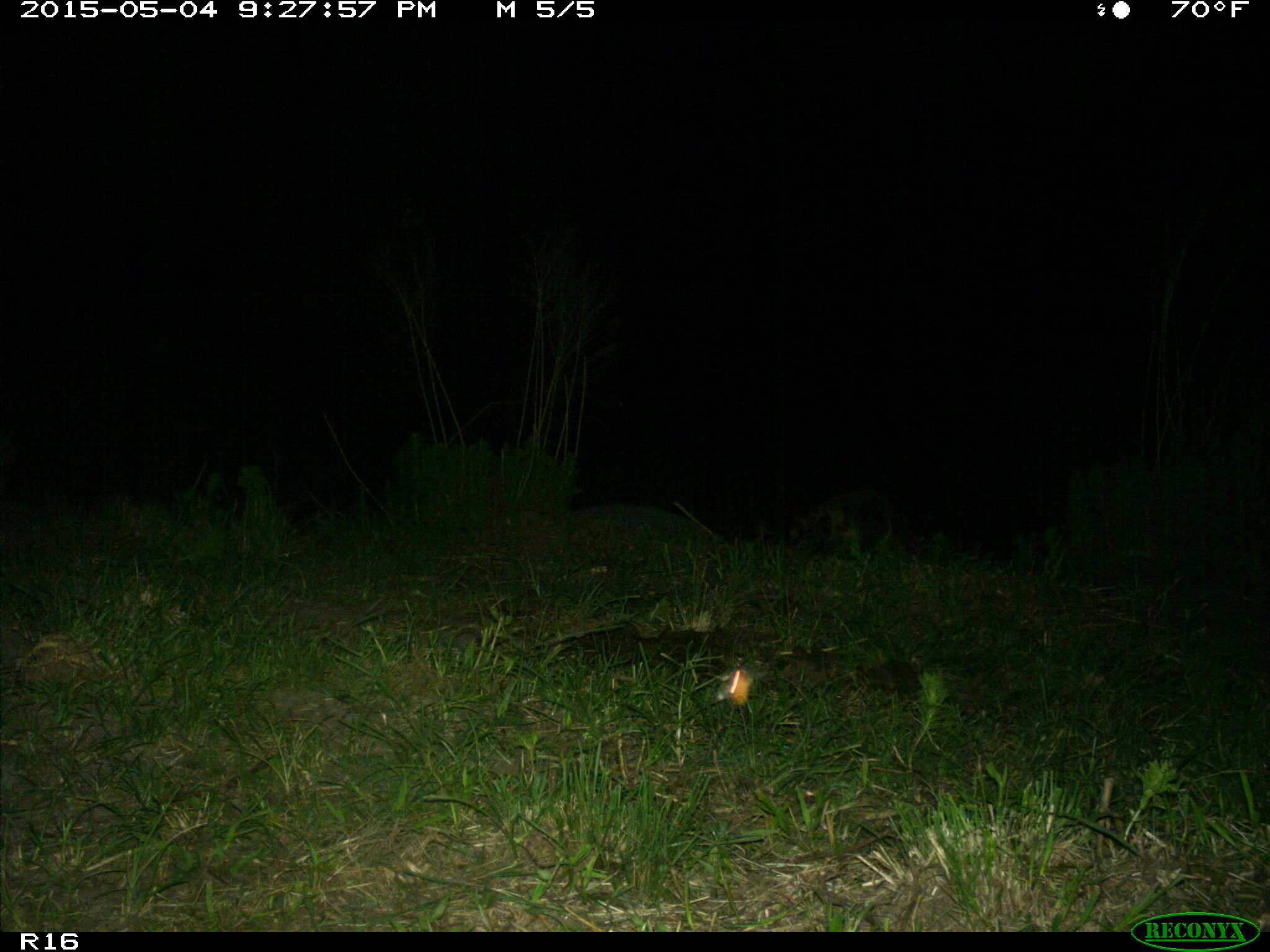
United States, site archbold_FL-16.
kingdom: Animalia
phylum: Chordata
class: Mammalia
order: Carnivora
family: Procyonidae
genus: Procyon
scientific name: Procyon lotor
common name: common raccoon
Procyon lotor (common raccoon).